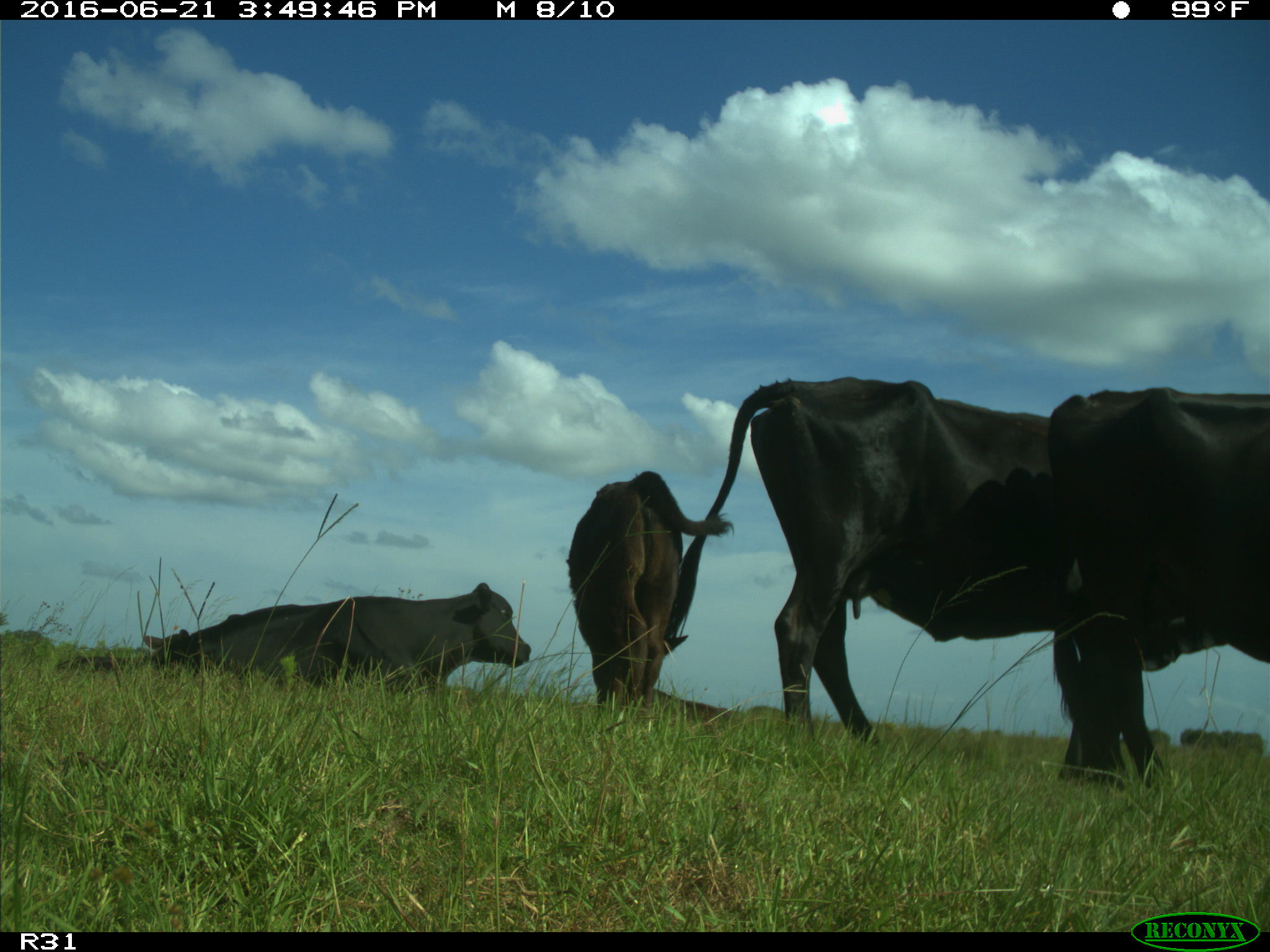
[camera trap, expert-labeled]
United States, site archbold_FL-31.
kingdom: Animalia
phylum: Chordata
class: Mammalia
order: Artiodactyla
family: Bovidae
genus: Bos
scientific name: Bos taurus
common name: domestic cow